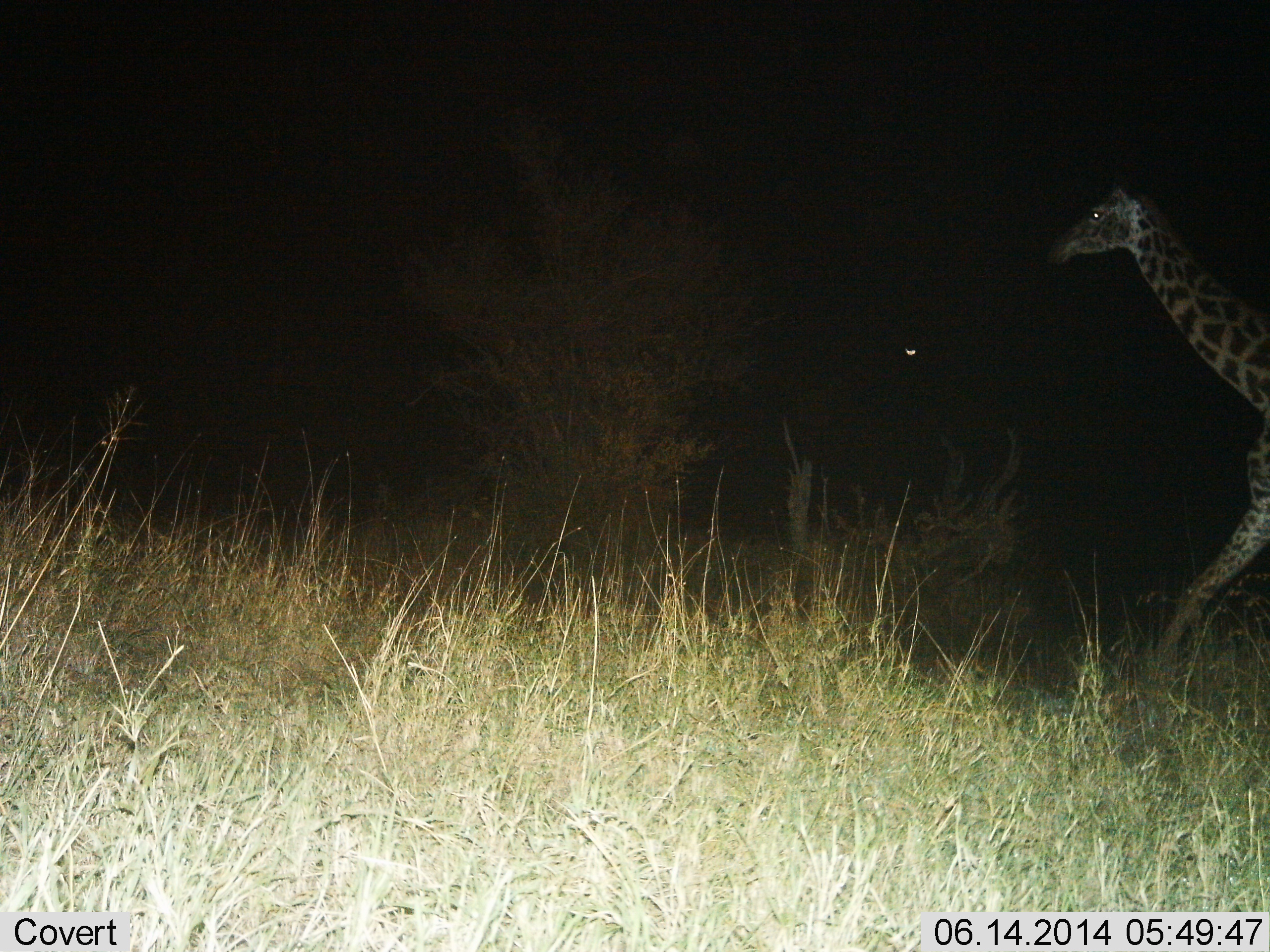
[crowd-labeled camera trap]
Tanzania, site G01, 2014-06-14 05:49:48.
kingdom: Animalia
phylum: Chordata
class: Mammalia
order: Artiodactyla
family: Giraffidae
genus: Giraffa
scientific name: Giraffa camelopardalis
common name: giraffe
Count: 1.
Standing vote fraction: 10%.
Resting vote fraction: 0%.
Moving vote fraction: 90%.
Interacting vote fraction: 0%.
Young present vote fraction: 0%.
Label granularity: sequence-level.